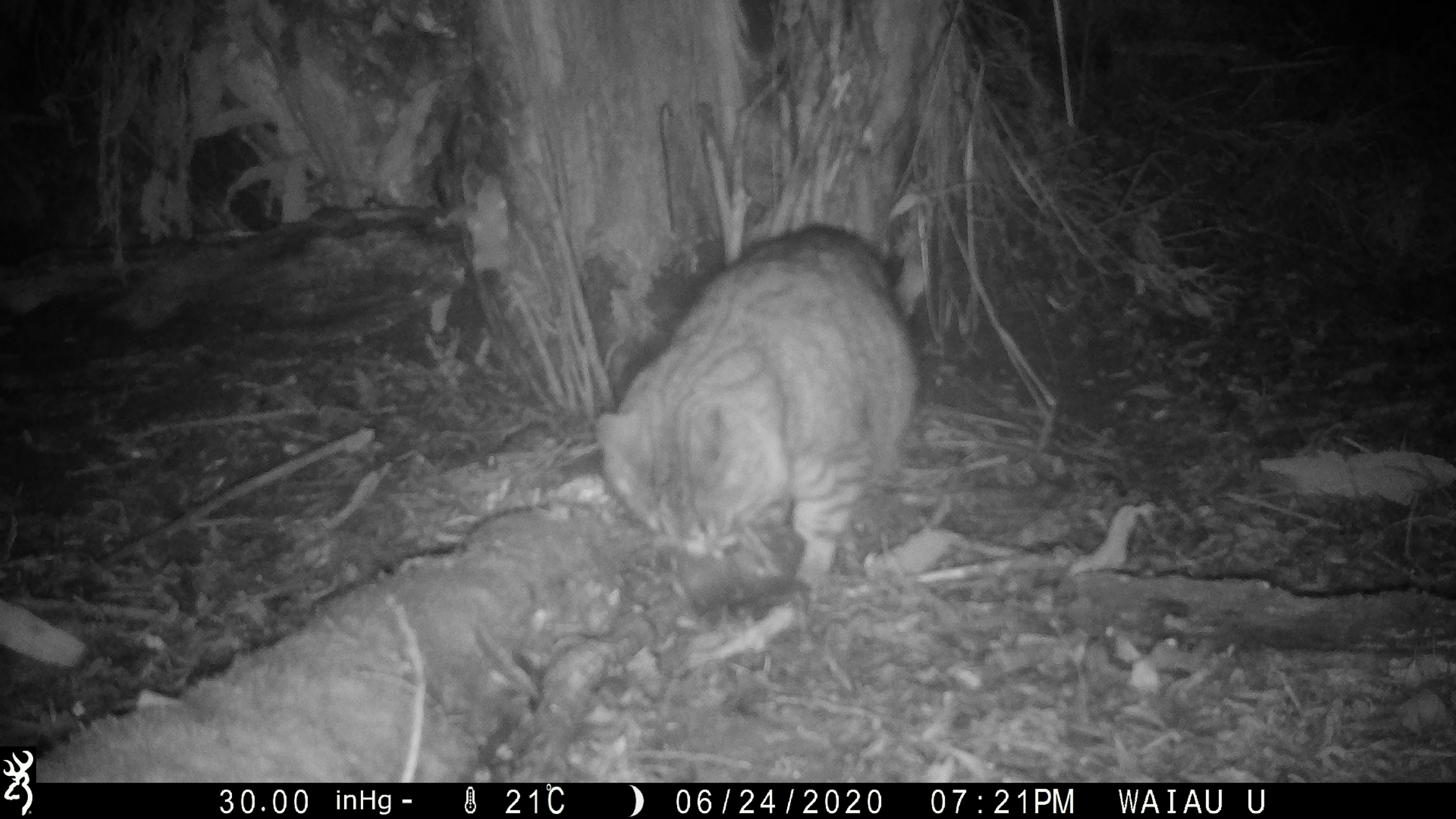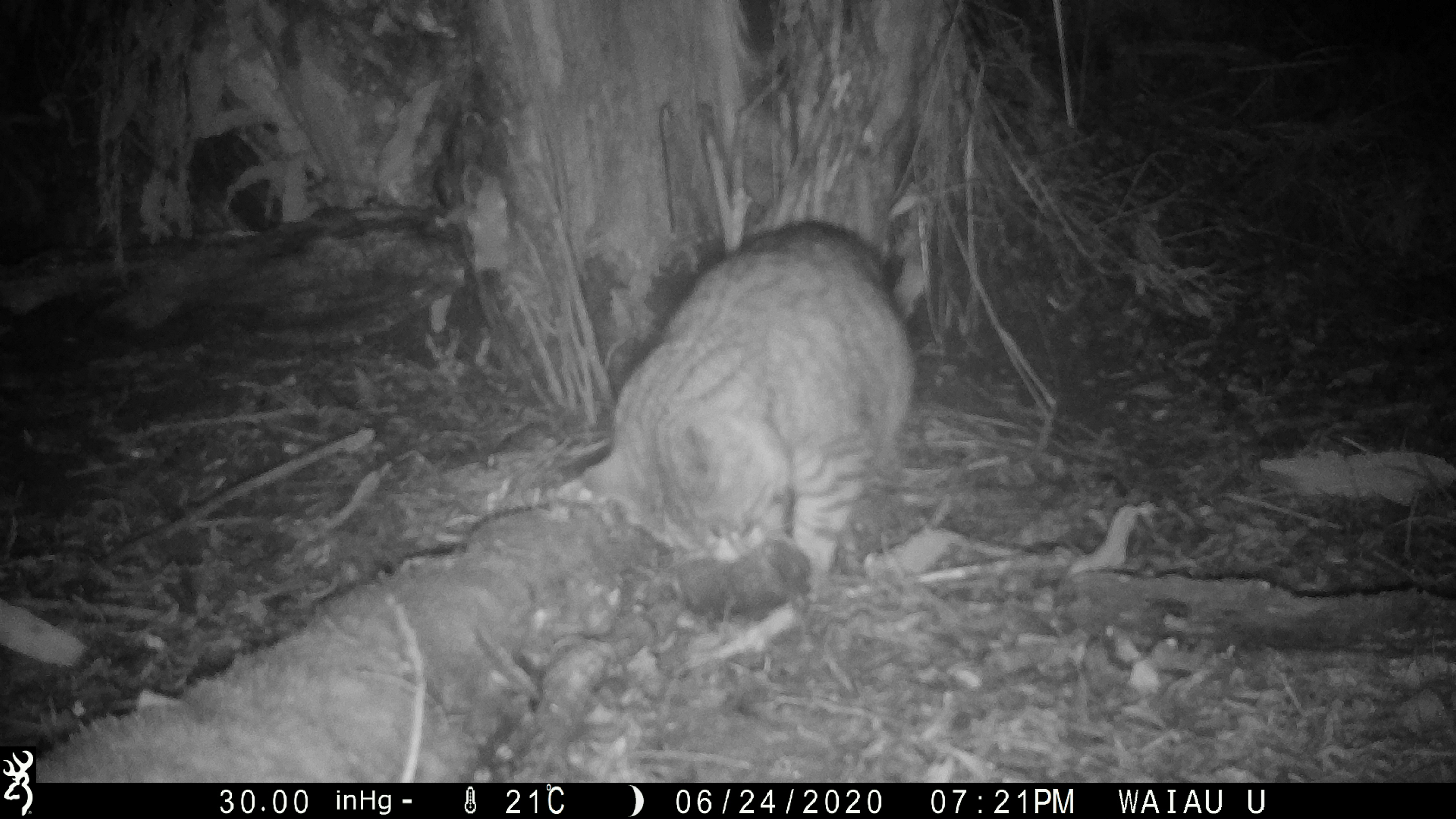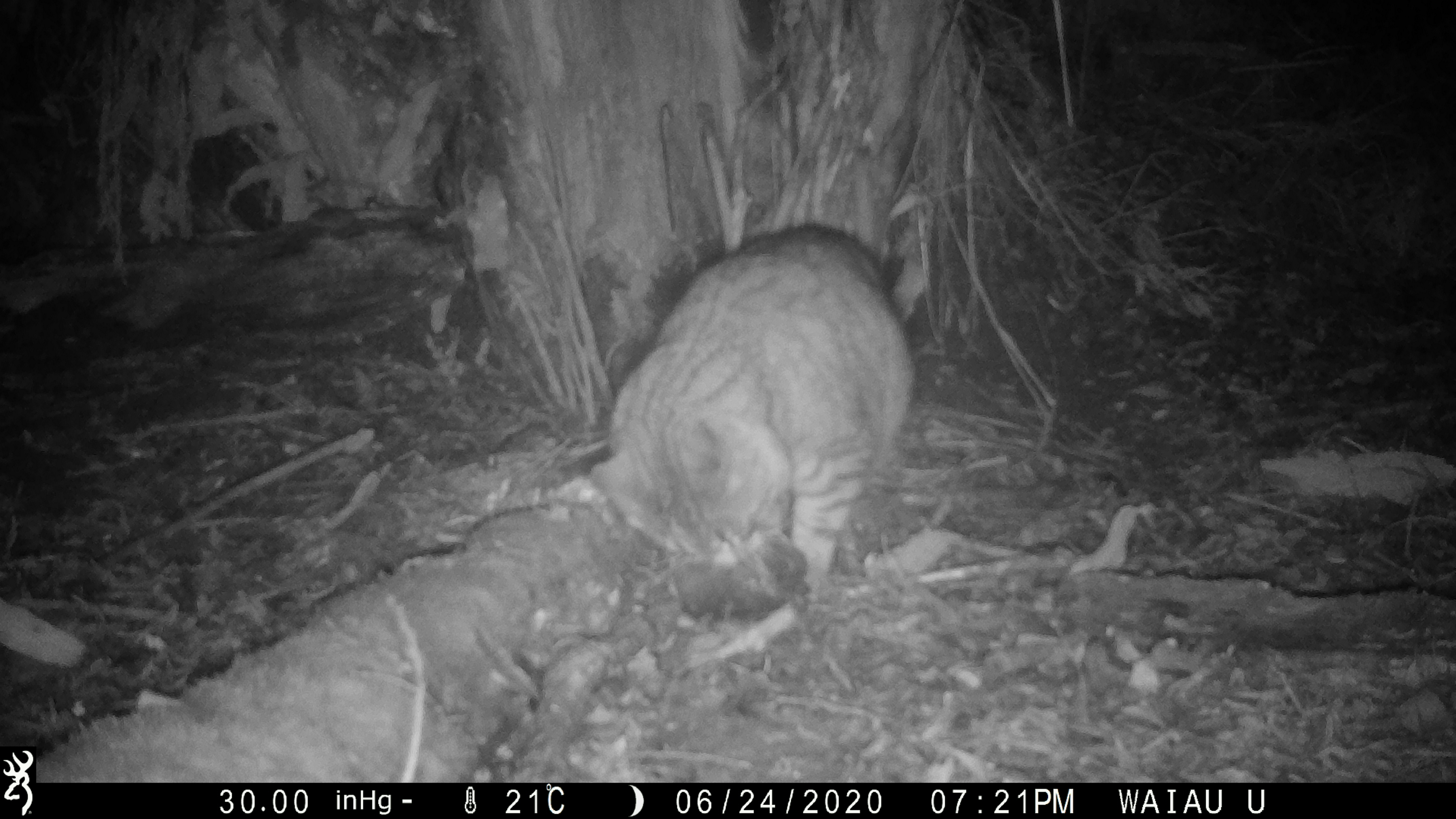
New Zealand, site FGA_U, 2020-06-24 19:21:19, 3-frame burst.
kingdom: Animalia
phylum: Chordata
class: Mammalia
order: Carnivora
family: Felidae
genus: Felis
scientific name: Felis catus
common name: domestic cat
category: cat